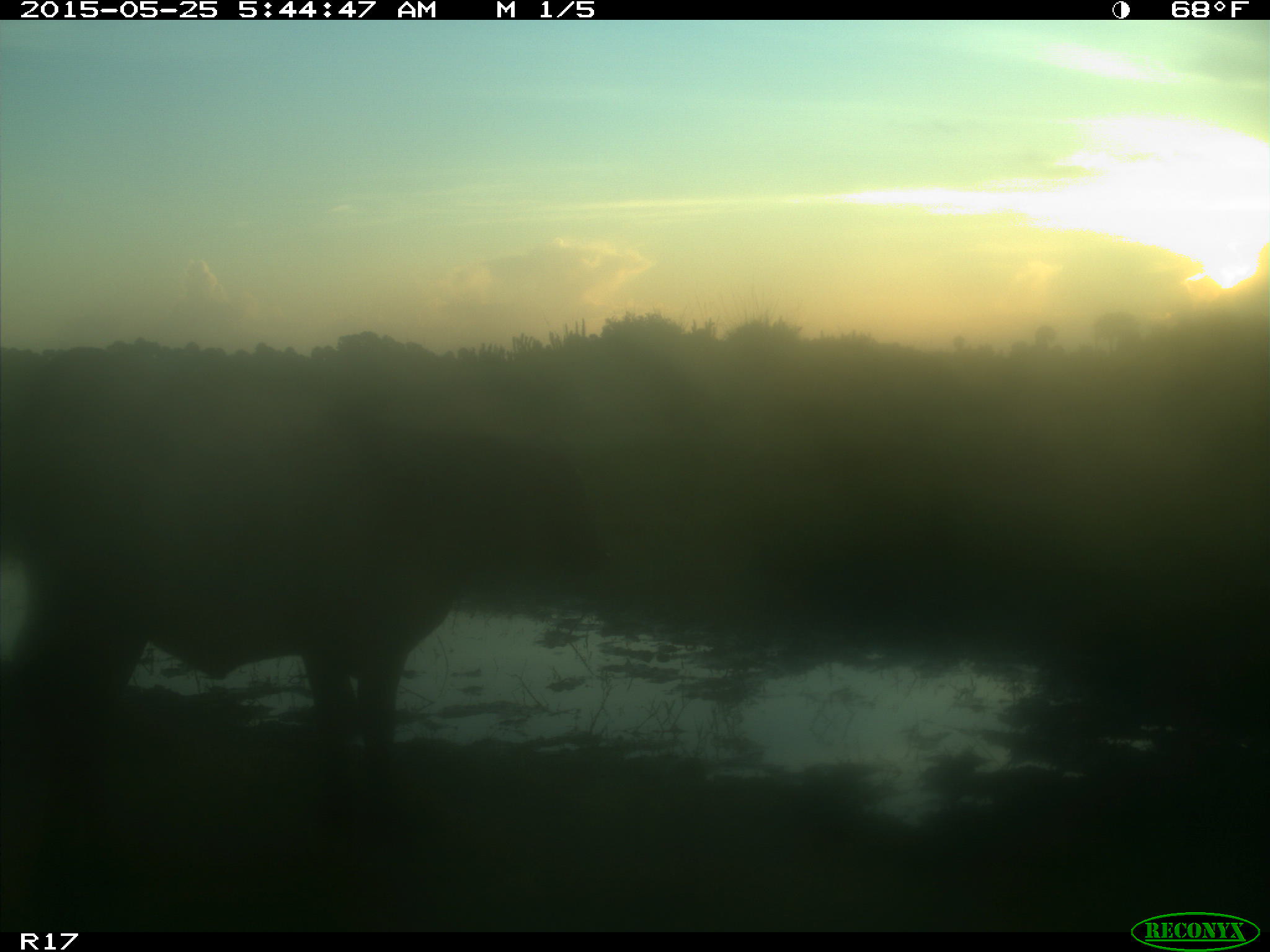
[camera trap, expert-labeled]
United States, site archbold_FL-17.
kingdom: Animalia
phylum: Chordata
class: Mammalia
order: Artiodactyla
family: Bovidae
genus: Bos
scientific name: Bos taurus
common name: domestic cow